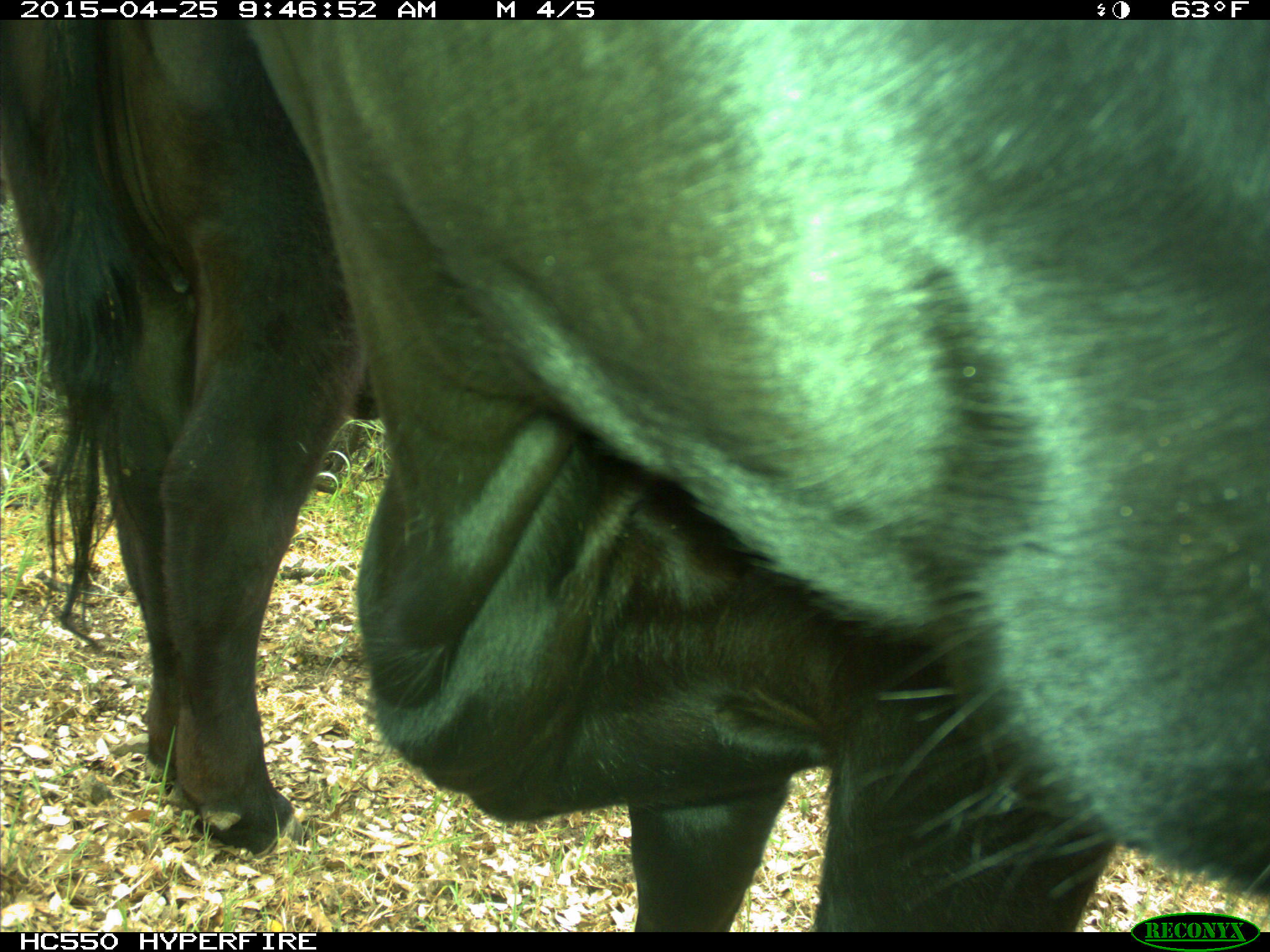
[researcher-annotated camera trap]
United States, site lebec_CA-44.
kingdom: Animalia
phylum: Chordata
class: Mammalia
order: Artiodactyla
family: Suidae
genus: Sus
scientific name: Sus scrofa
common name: wild boar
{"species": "Sus scrofa (wild boar)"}